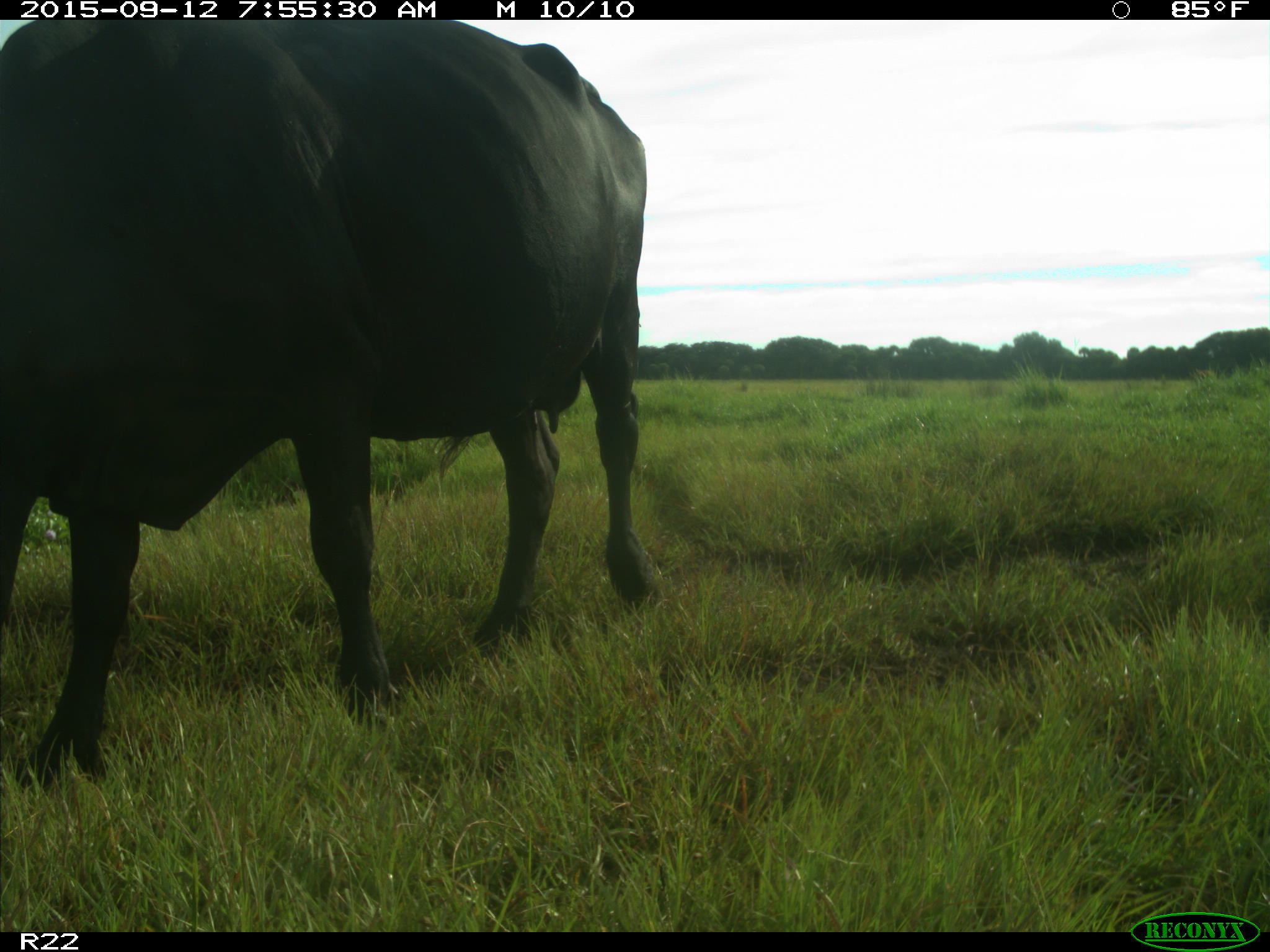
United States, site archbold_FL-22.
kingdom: Animalia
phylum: Chordata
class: Mammalia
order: Artiodactyla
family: Bovidae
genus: Bos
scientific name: Bos taurus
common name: domestic cow